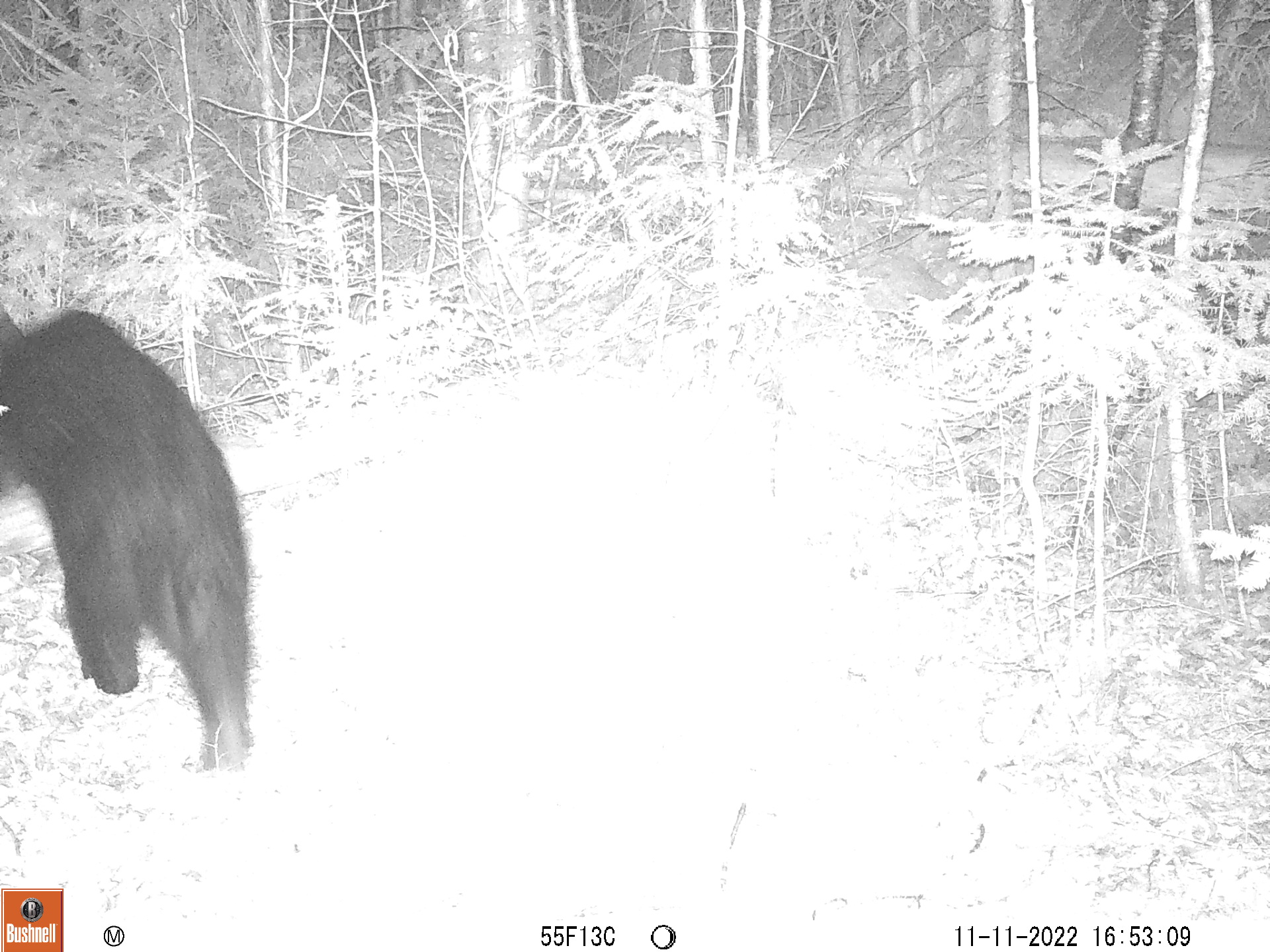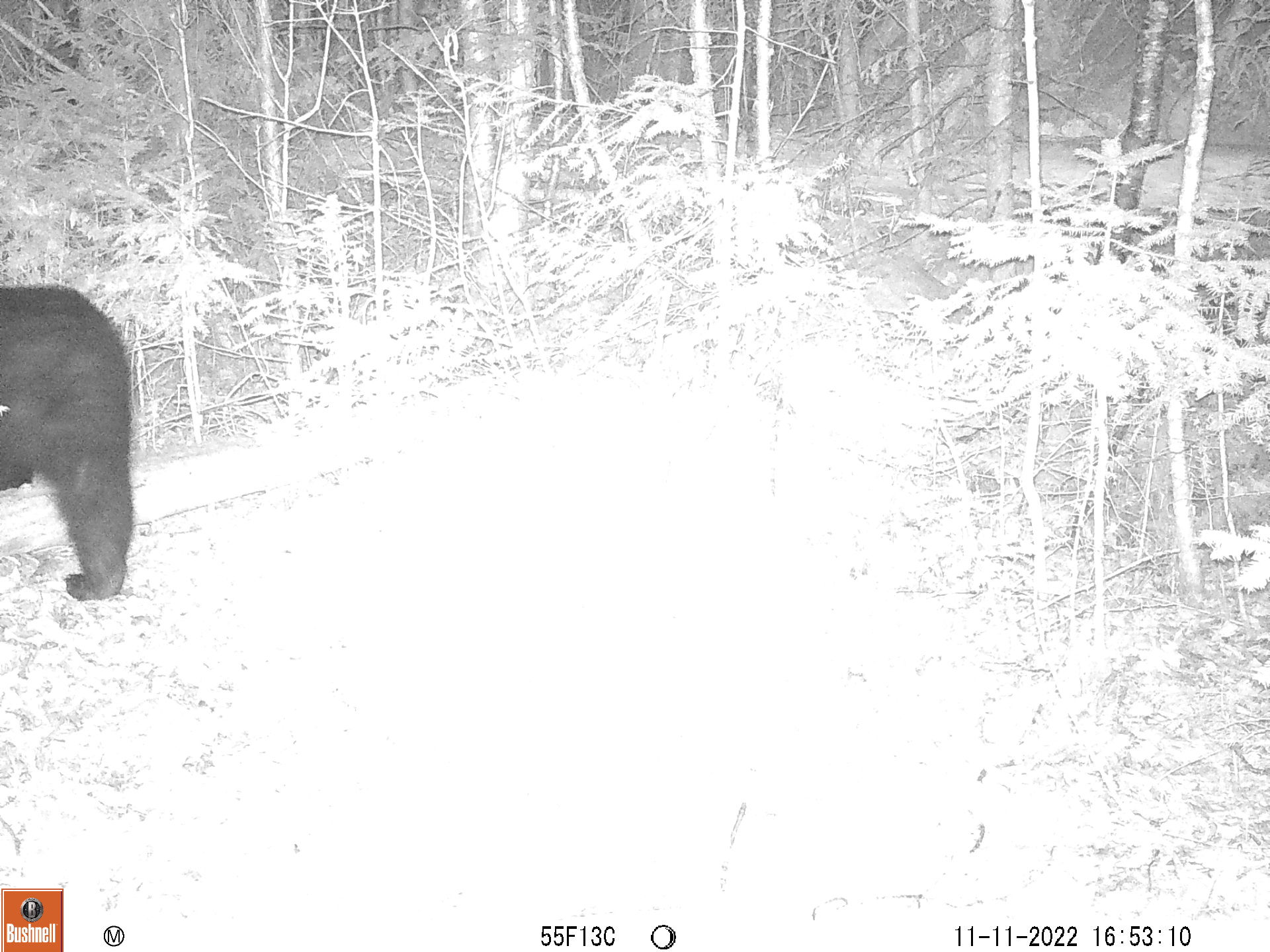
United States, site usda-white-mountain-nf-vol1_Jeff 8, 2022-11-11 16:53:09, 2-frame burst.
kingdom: Animalia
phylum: Chordata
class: Mammalia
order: Carnivora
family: Ursidae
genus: Ursus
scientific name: Ursus americanus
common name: black bear